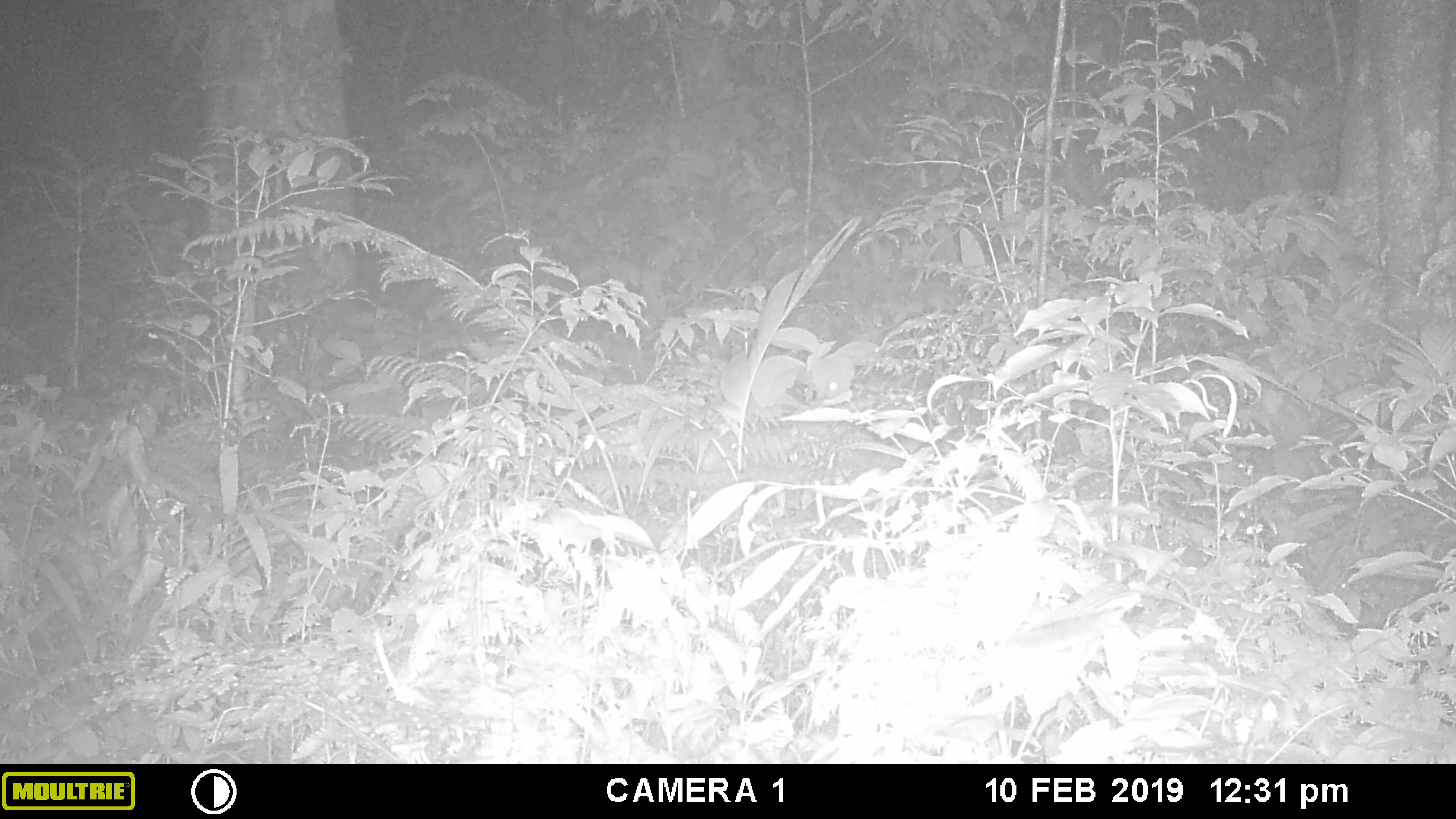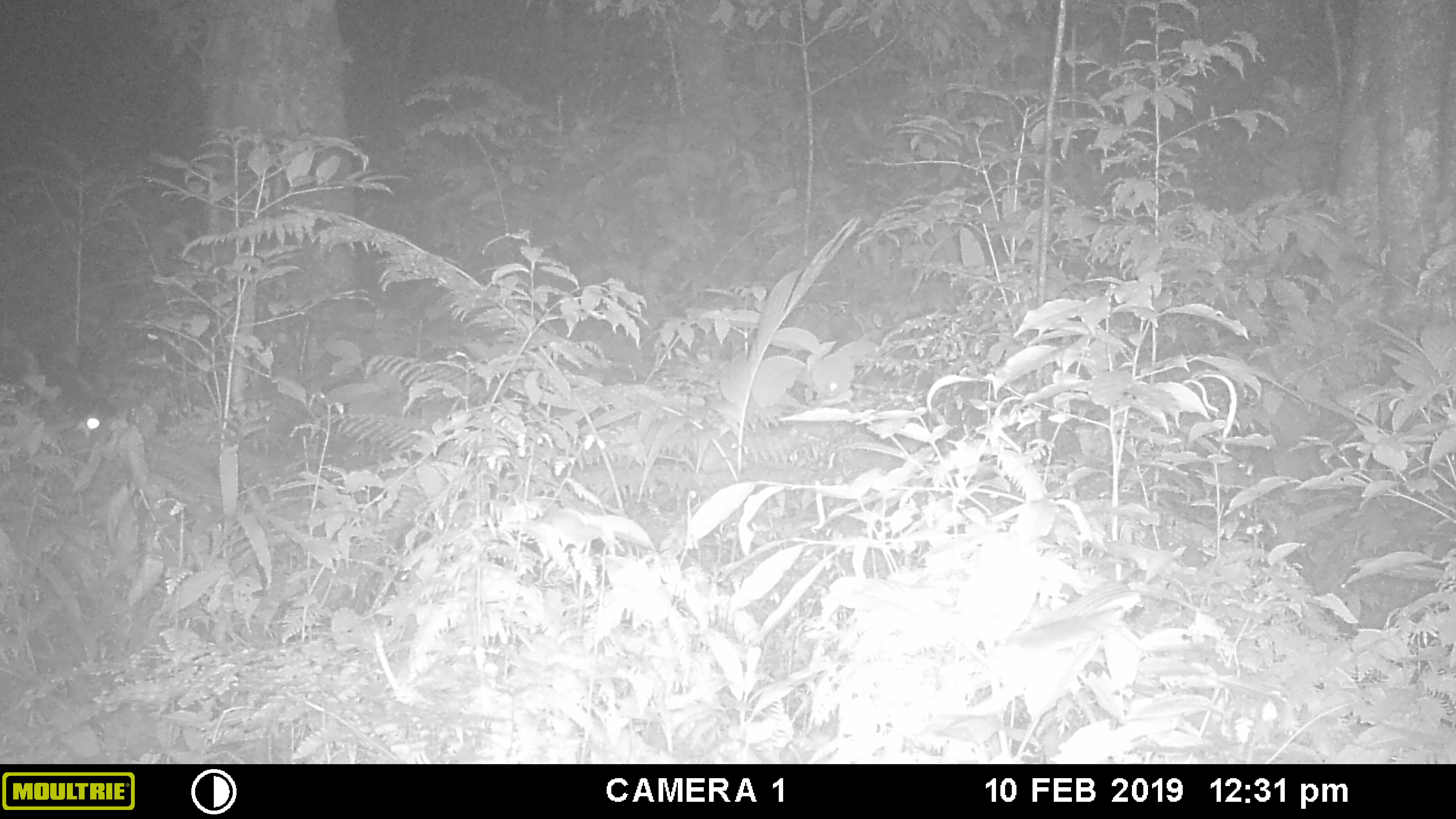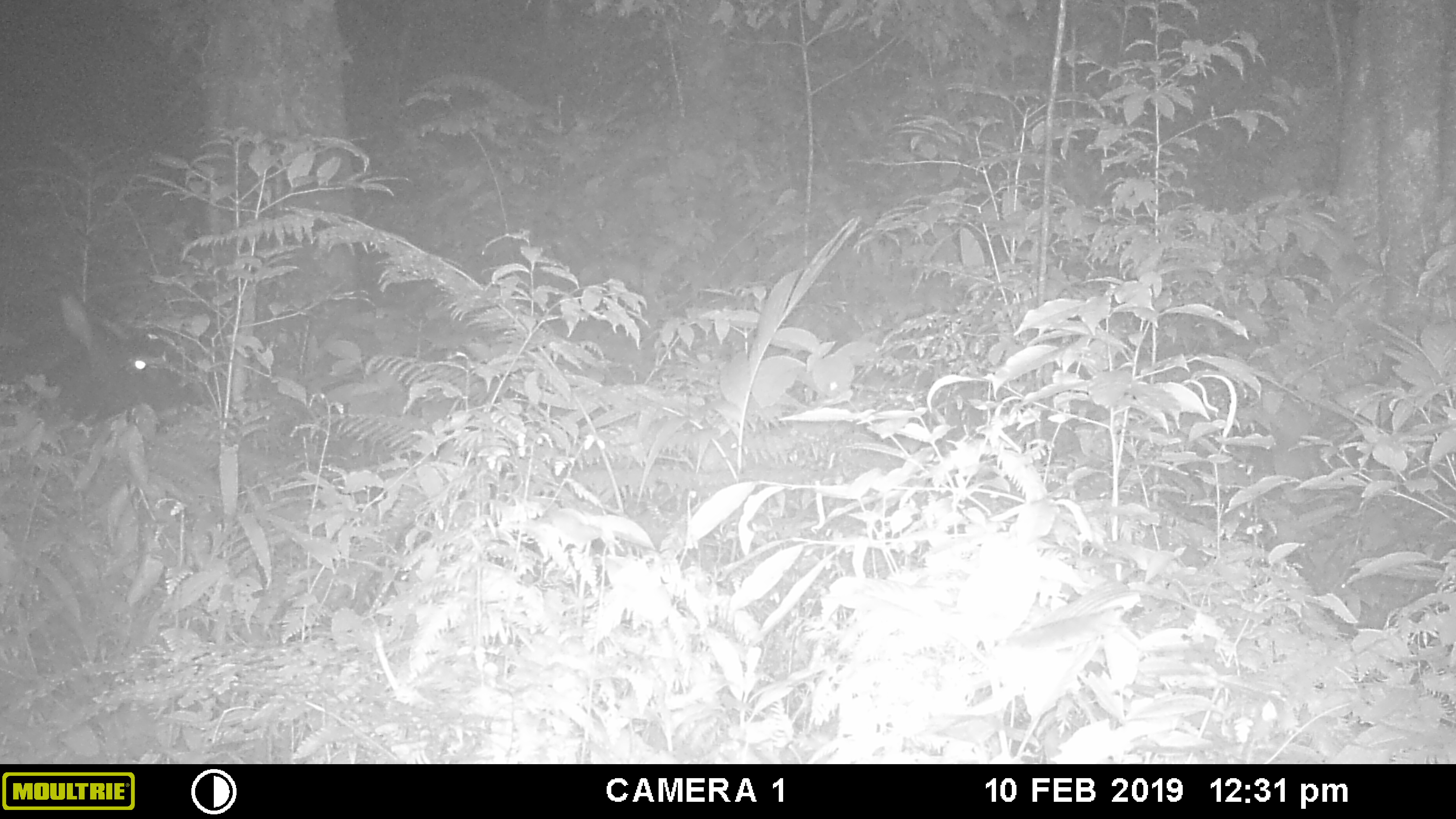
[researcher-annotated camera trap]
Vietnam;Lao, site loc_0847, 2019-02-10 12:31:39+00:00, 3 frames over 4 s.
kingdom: Animalia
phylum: Chordata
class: Mammalia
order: Artiodactyla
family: Bovidae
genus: Capricornis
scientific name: Capricornis sumatraensis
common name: chinese serow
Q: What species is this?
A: Chinese serow (Capricornis sumatraensis).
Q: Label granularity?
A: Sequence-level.